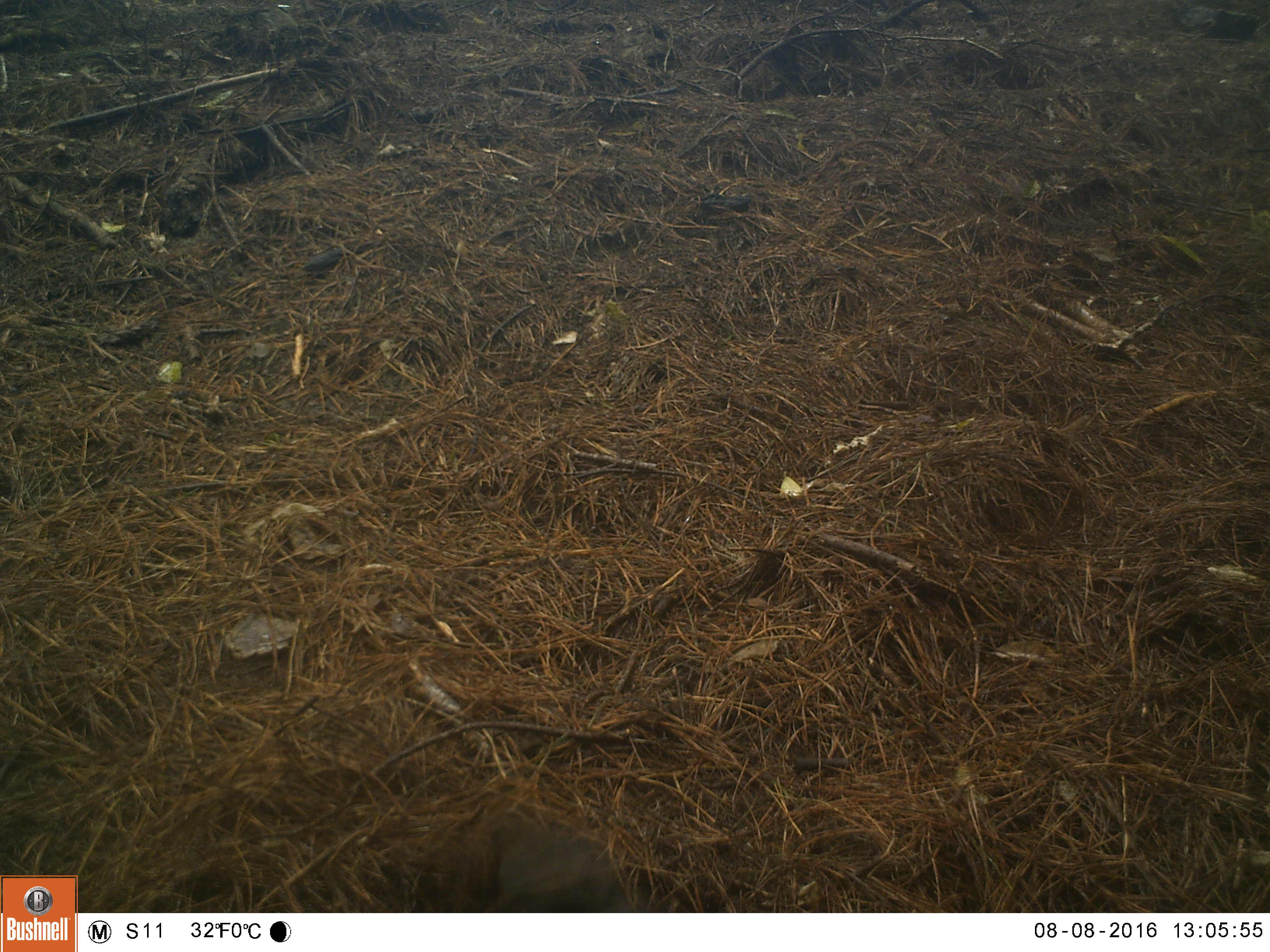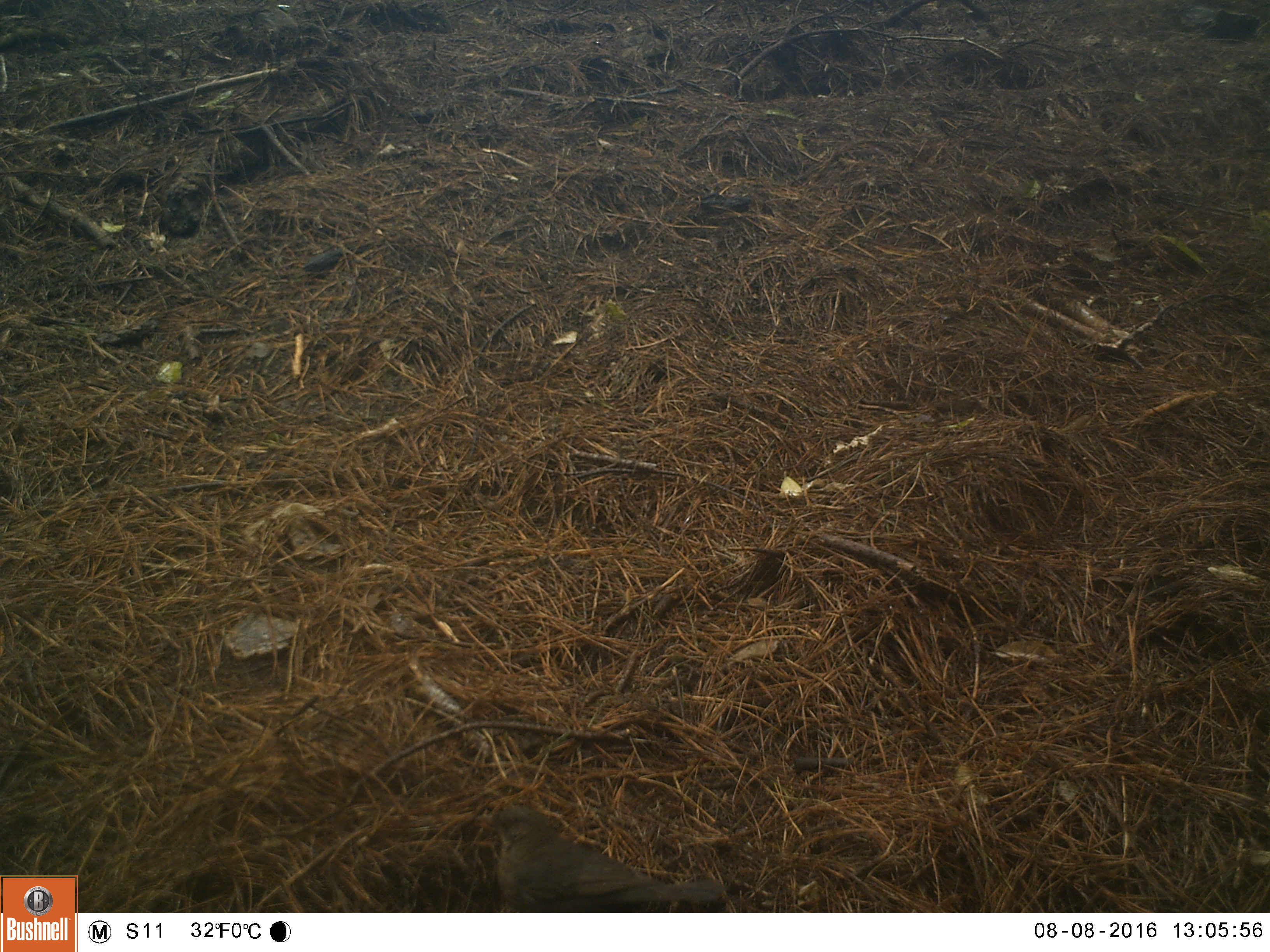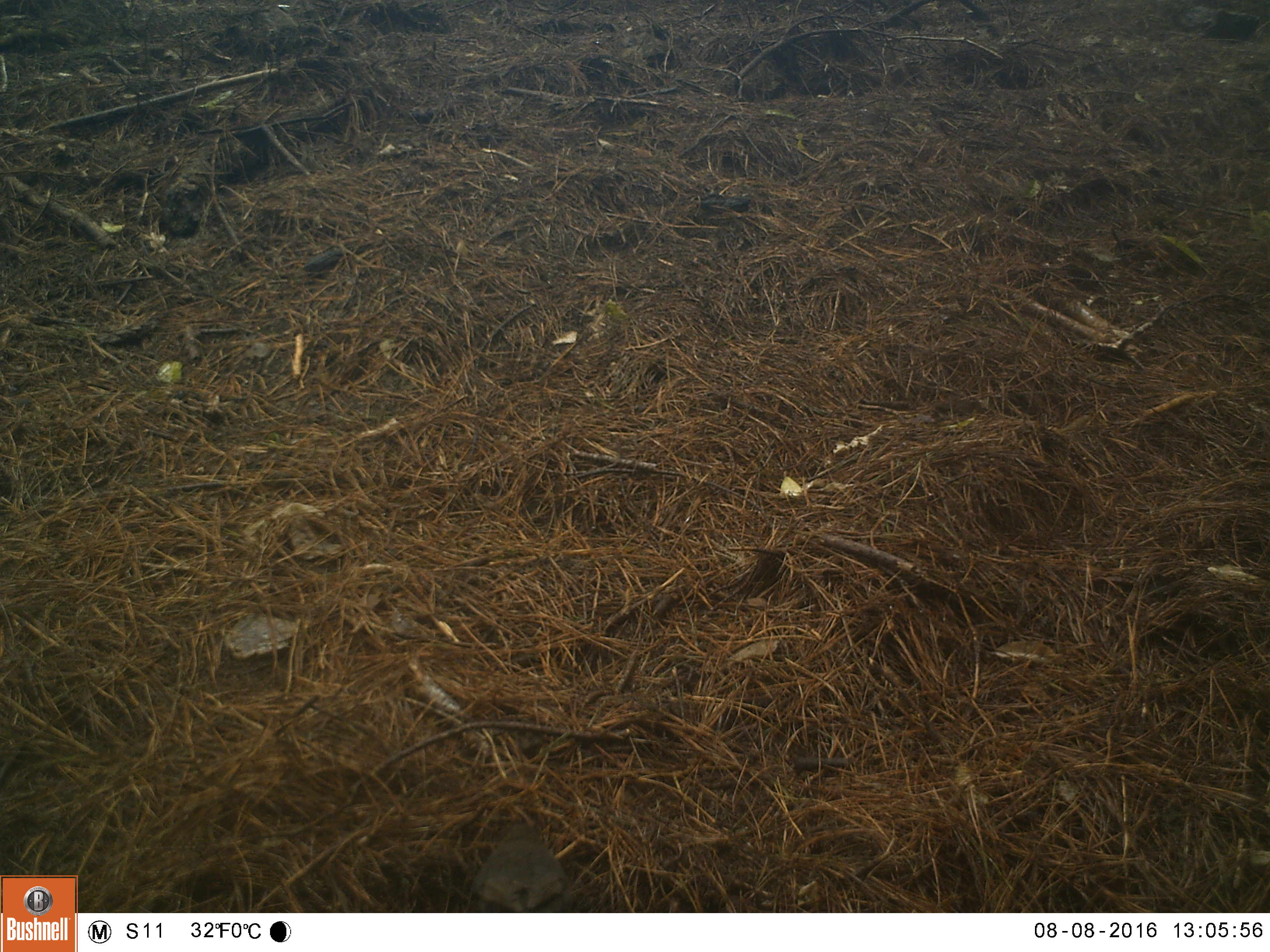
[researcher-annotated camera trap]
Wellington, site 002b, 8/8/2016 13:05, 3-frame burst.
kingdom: Animalia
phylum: Chordata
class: Aves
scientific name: Aves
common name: bird